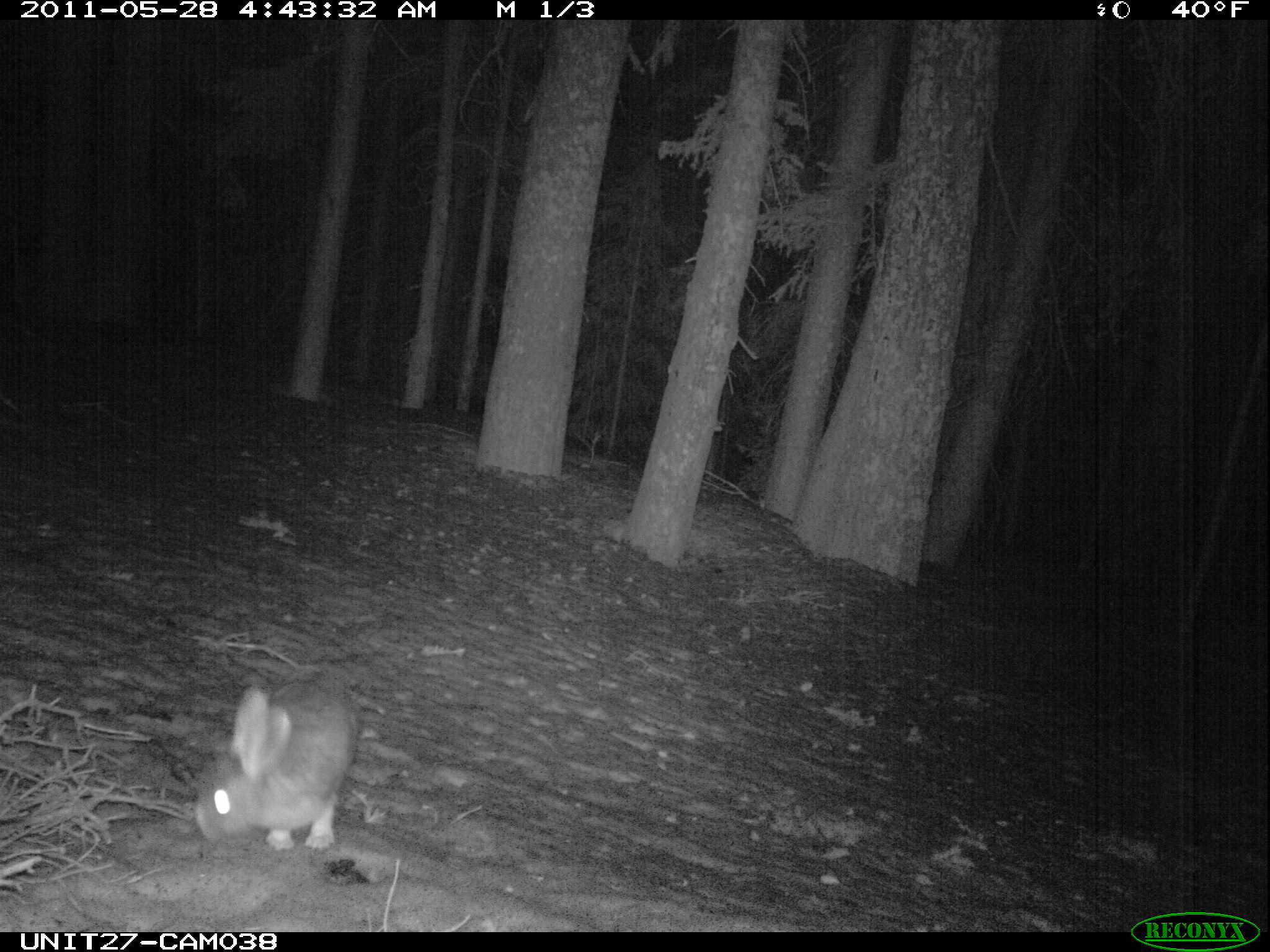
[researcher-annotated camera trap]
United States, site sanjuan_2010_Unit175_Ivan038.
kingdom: Animalia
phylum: Chordata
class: Mammalia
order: Lagomorpha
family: Leporidae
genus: Lepus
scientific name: Lepus americanus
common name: snowshoe hare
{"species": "Lepus americanus (snowshoe hare)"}